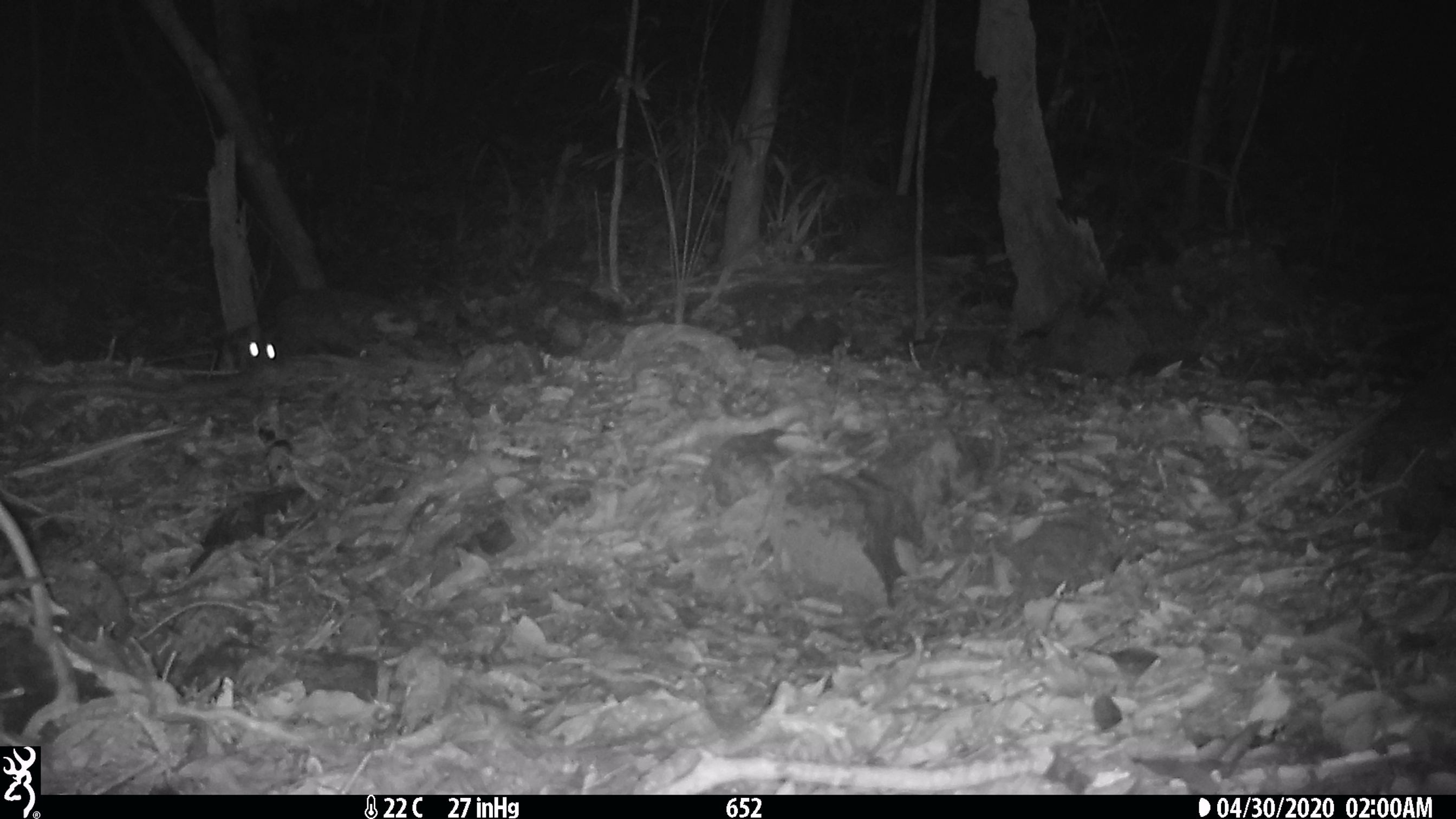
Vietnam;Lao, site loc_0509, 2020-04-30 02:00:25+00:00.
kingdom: Animalia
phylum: Chordata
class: Mammalia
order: Lagomorpha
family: Leporidae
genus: Nesolagus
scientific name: Nesolagus timminsi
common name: annamite striped rabbit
Annamite striped rabbit (Nesolagus timminsi). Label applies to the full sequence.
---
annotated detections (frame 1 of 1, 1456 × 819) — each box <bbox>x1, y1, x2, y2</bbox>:
annamite striped rabbit: <bbox>227, 289, 402, 370</bbox>